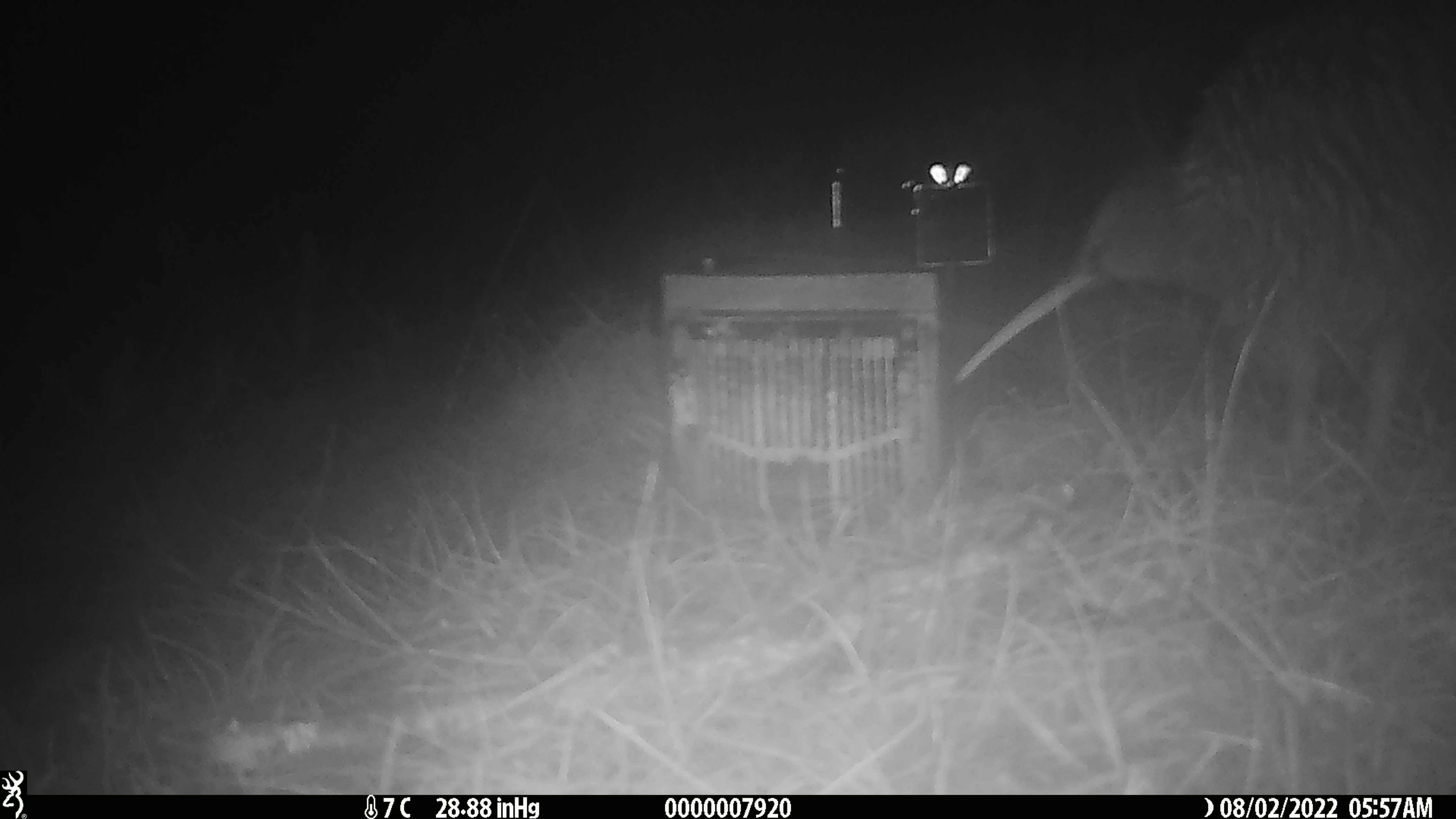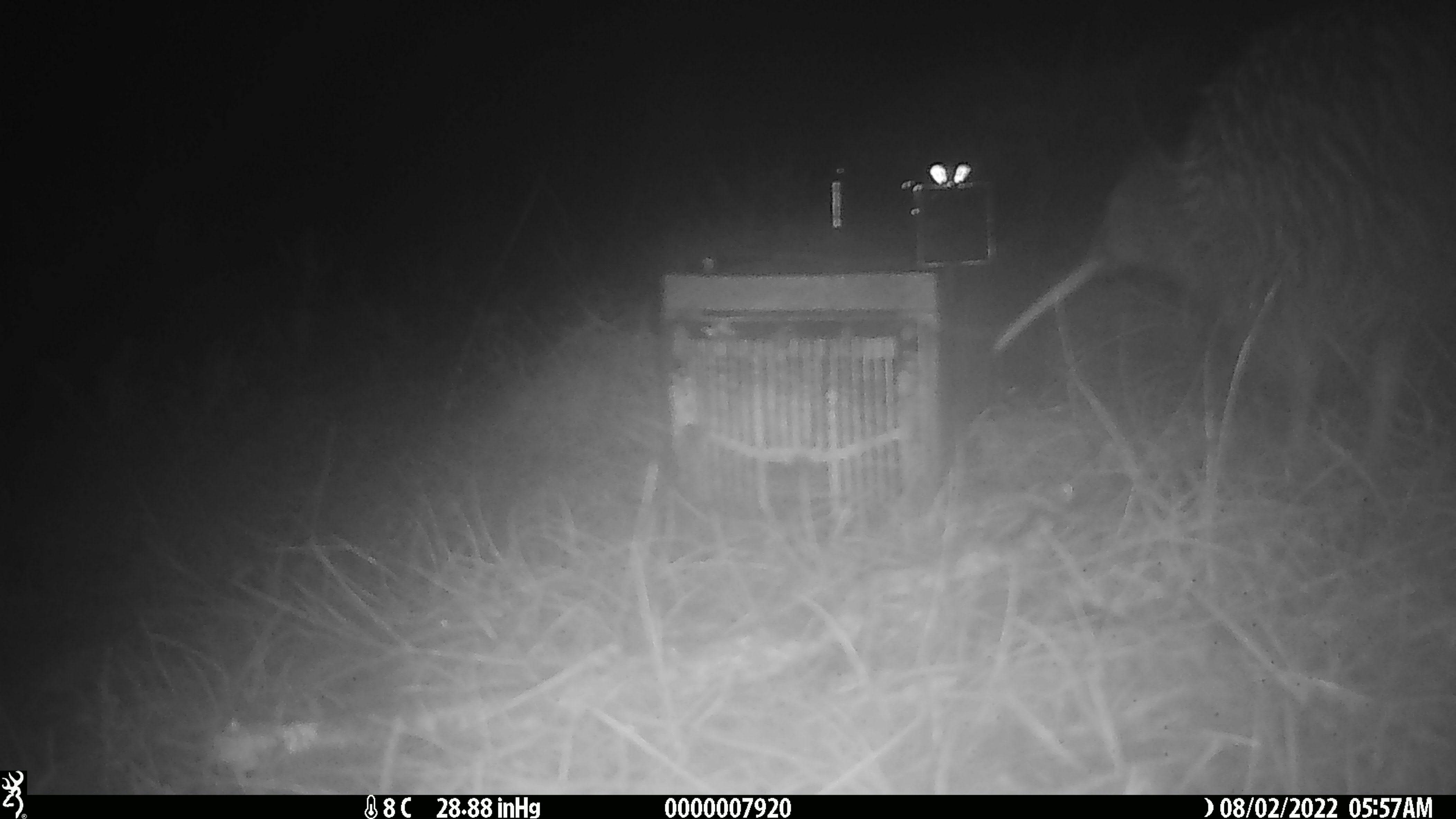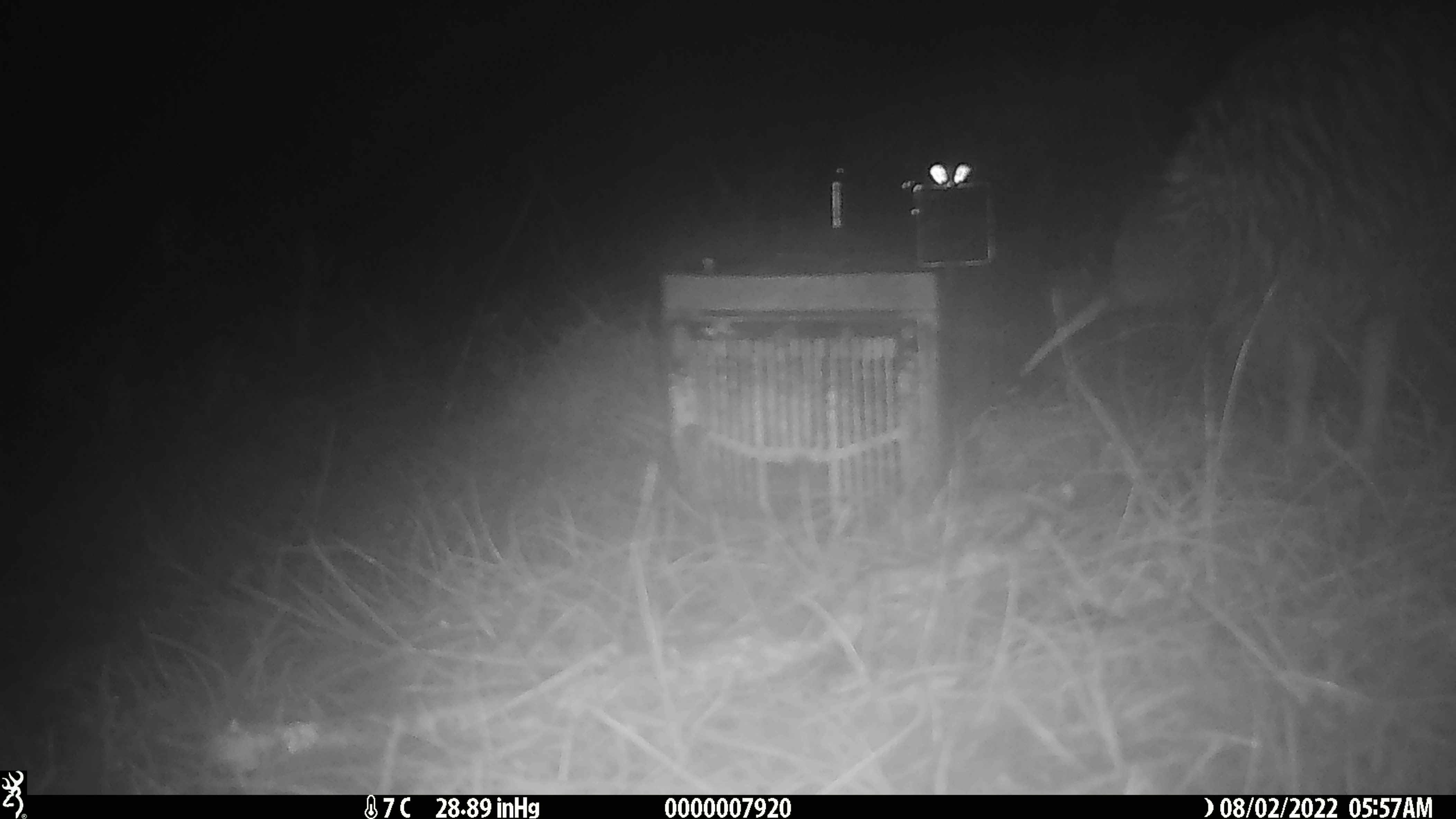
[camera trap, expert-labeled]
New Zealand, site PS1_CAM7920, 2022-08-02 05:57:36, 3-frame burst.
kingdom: Animalia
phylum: Chordata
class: Aves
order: Apterygiformes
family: Apterygidae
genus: Apteryx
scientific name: Apteryx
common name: kiwi